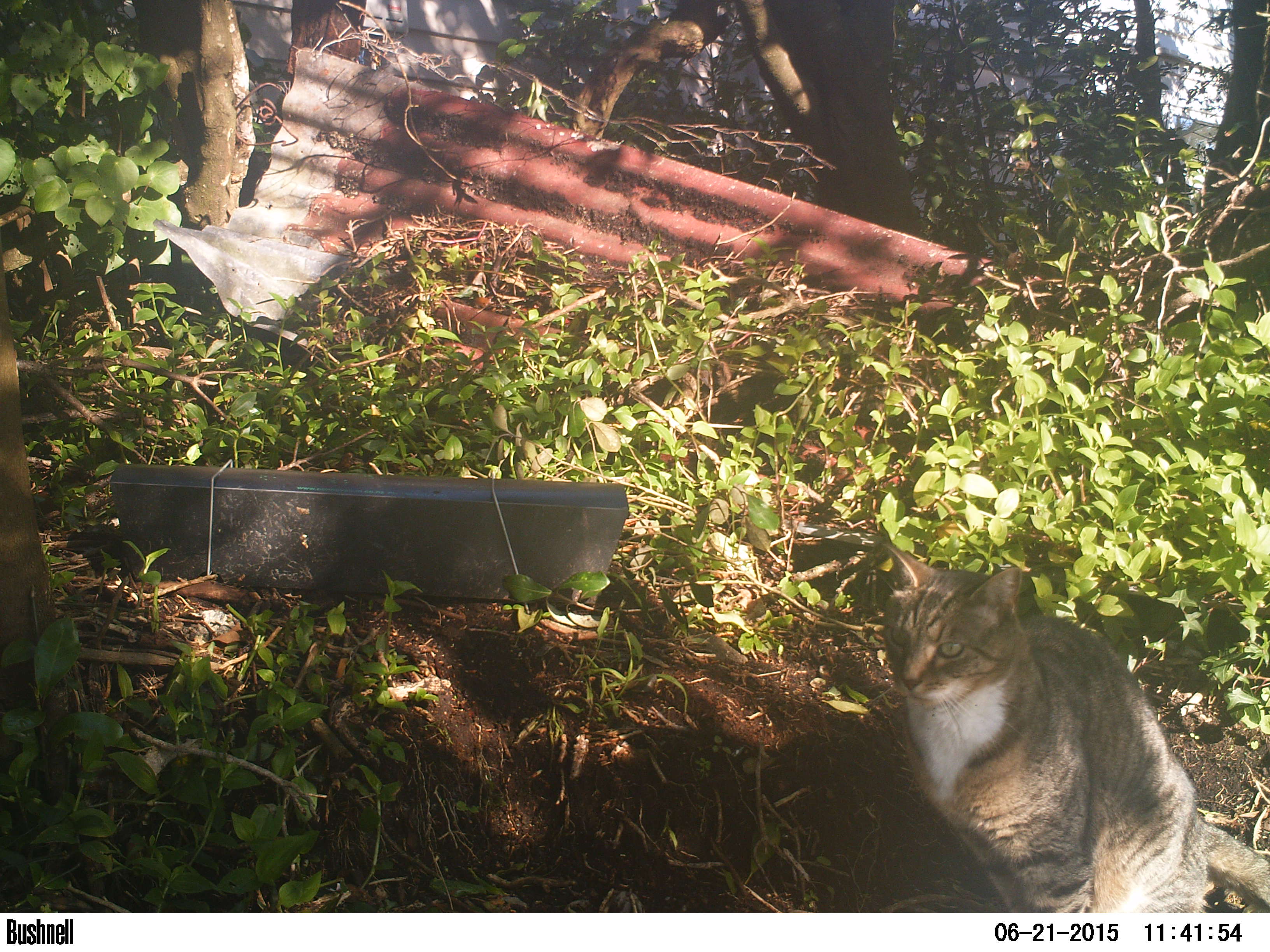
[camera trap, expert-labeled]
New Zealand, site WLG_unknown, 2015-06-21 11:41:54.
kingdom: Animalia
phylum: Chordata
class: Mammalia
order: Carnivora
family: Felidae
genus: Felis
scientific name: Felis catus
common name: domestic cat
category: cat